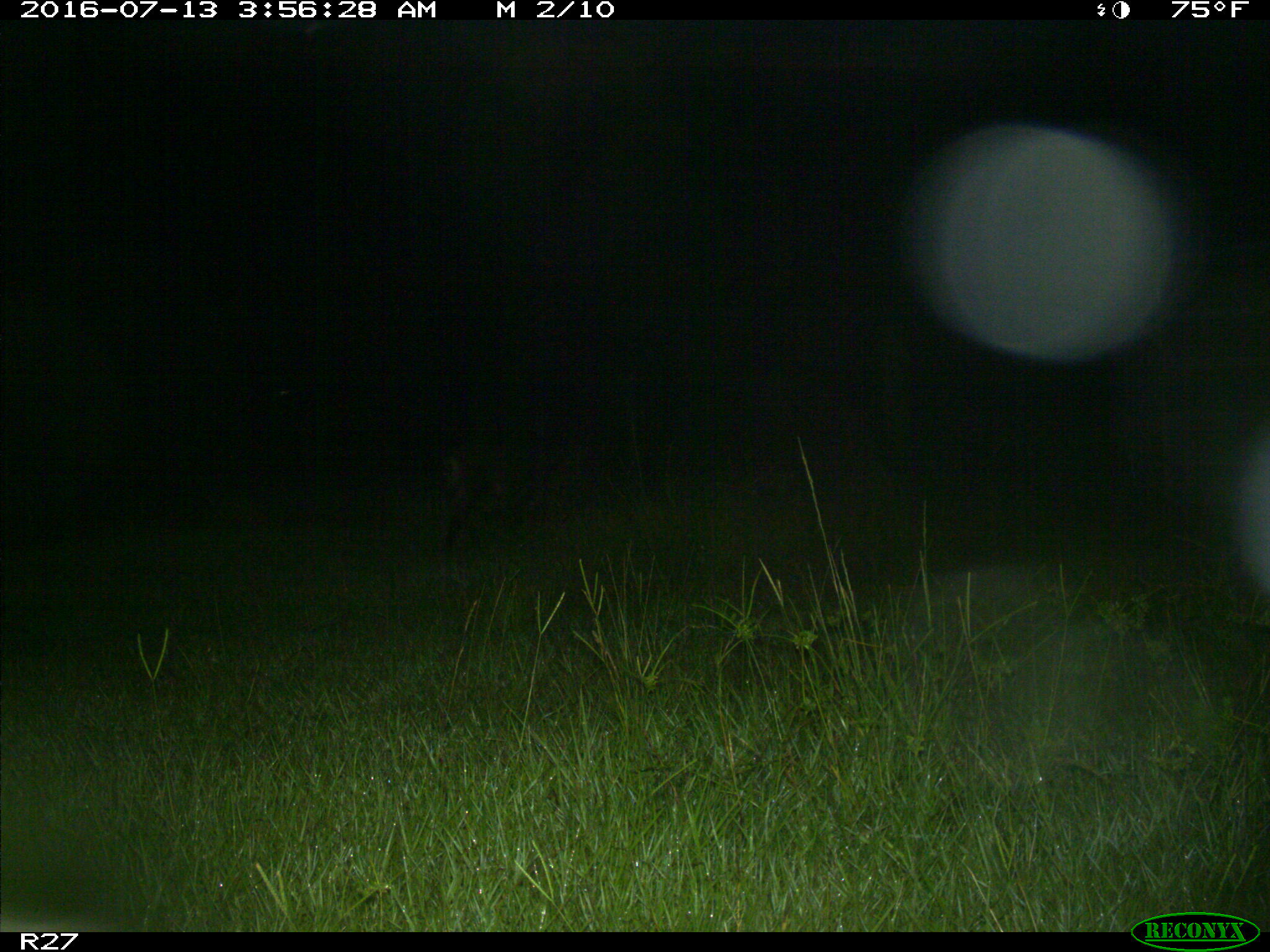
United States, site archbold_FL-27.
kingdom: Animalia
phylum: Chordata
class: Mammalia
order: Artiodactyla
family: Suidae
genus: Sus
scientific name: Sus scrofa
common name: wild boar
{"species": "Sus scrofa (wild boar)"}